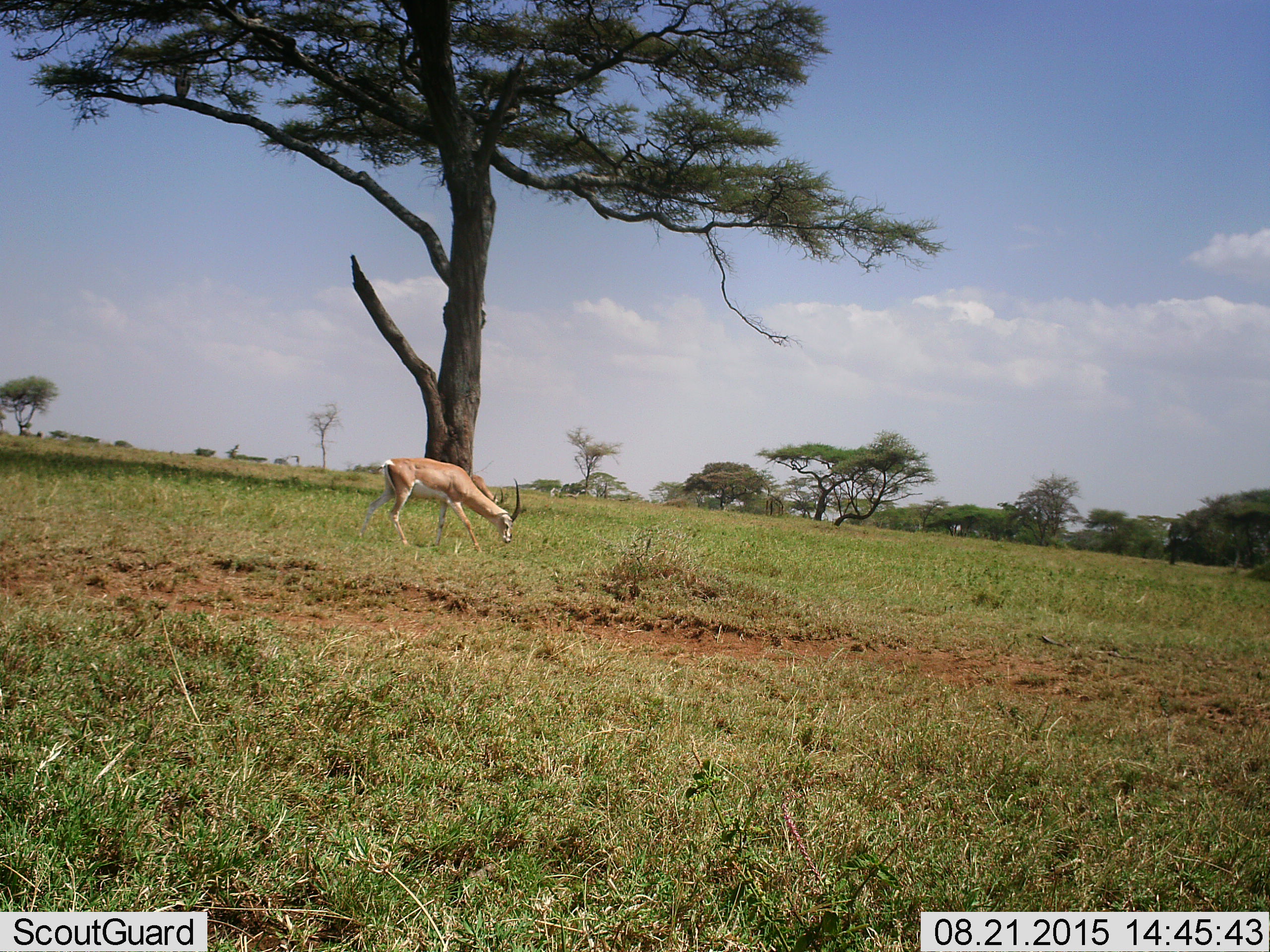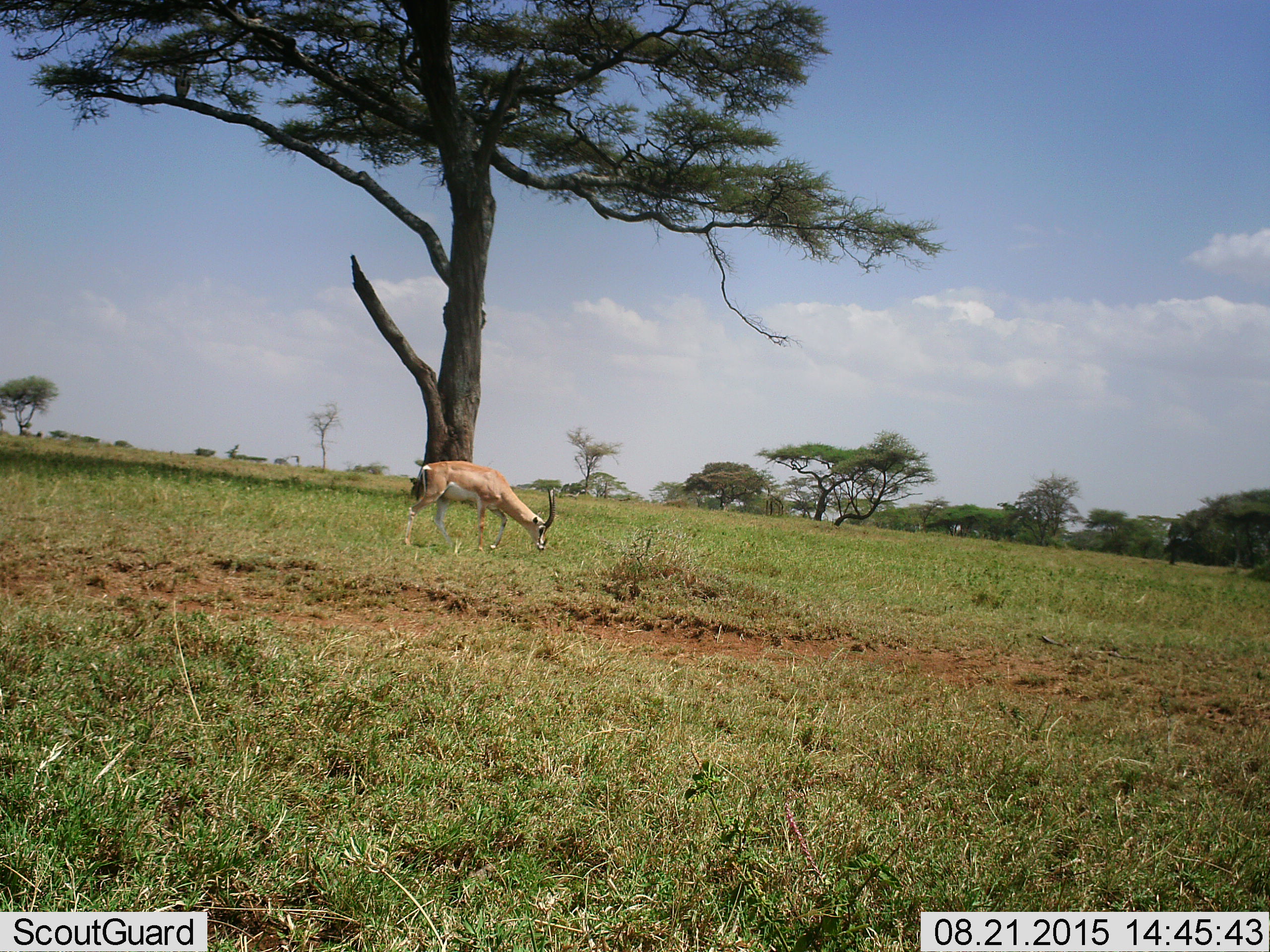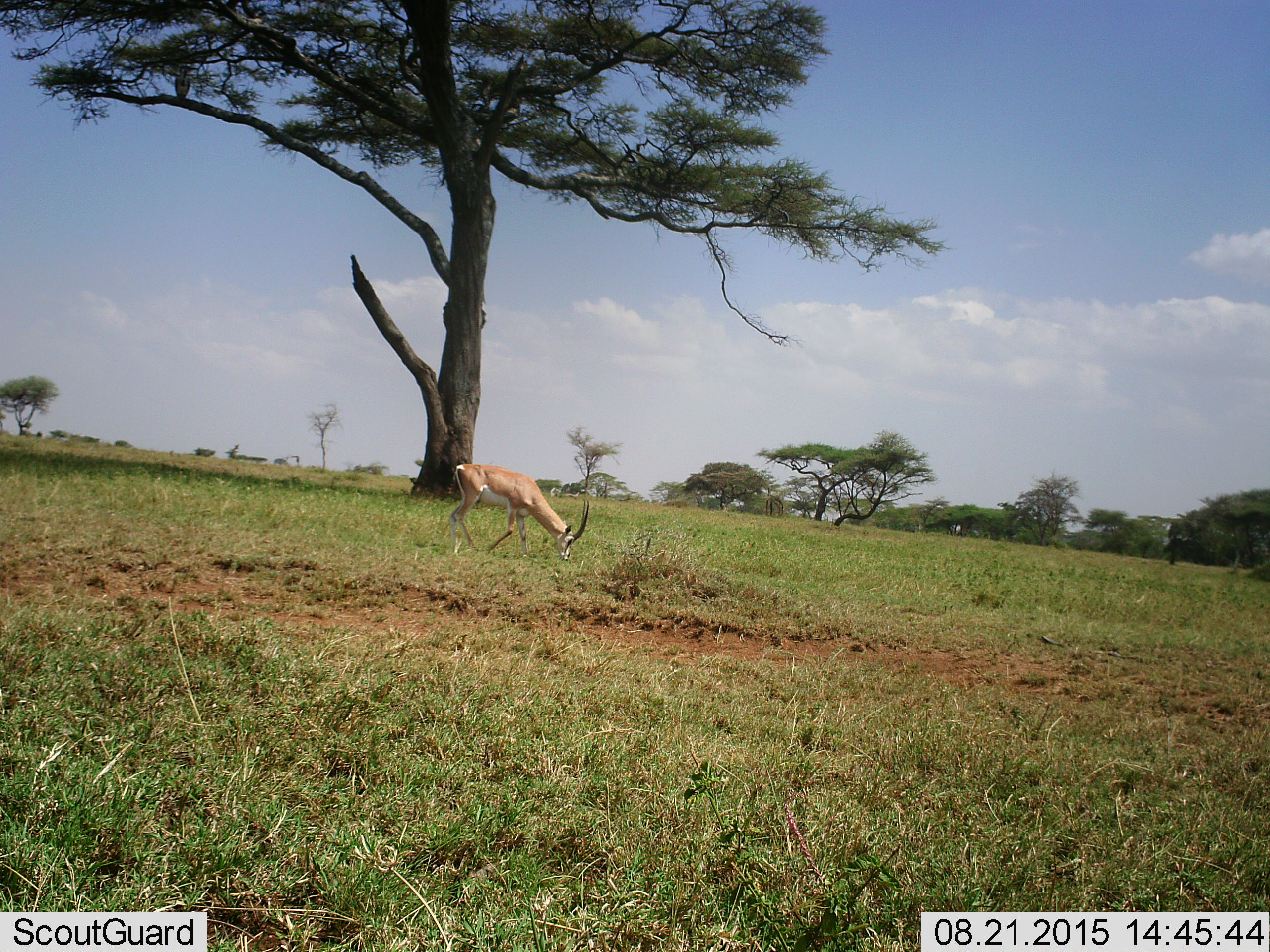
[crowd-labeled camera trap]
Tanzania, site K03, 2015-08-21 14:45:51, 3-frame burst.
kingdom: Animalia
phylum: Chordata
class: Mammalia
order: Artiodactyla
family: Bovidae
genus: Nanger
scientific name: Nanger granti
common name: grant's gazelle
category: gazellegrants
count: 1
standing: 0%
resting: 0%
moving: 40%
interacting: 0%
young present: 0%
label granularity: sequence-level